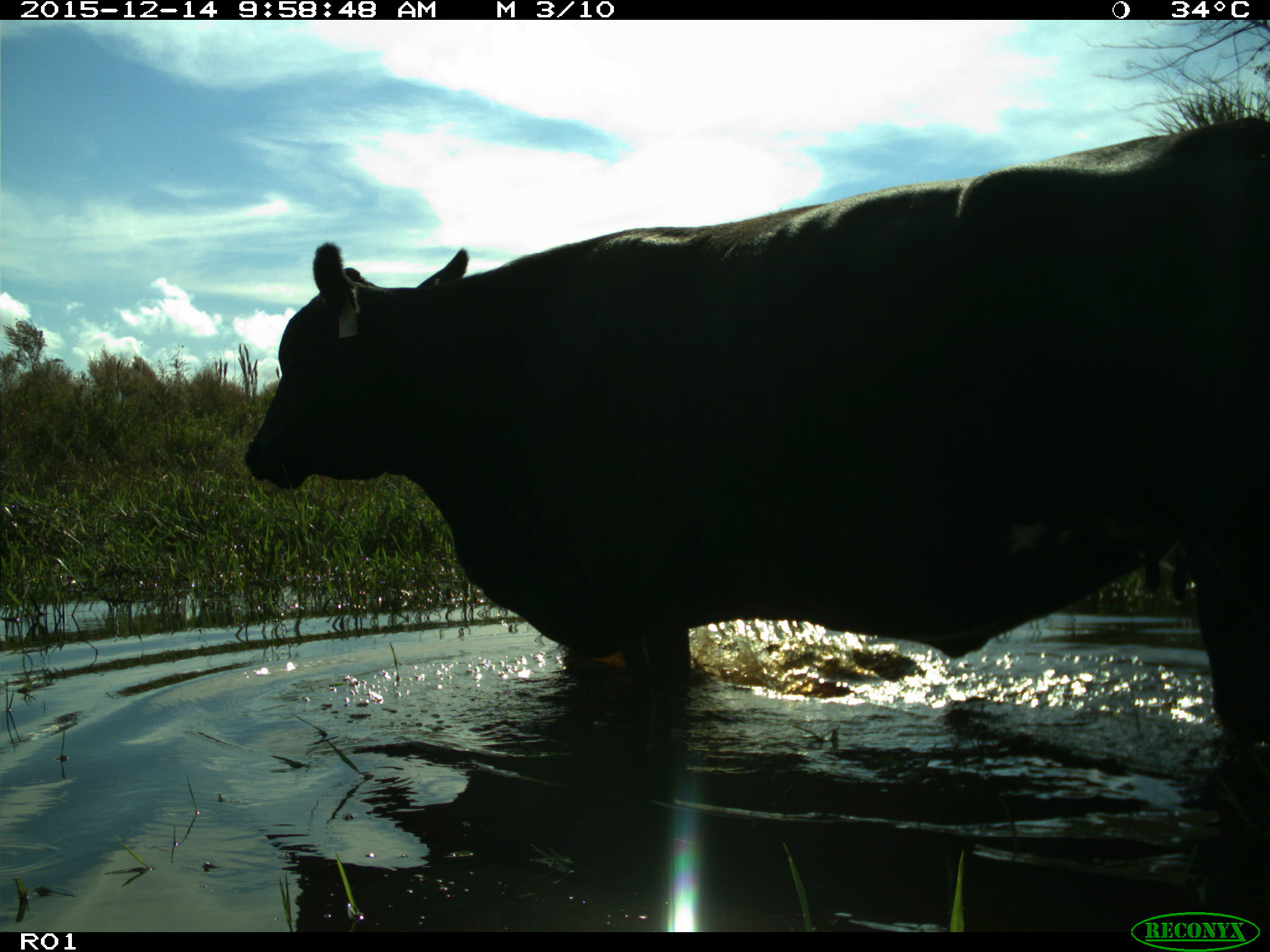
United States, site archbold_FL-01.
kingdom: Animalia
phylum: Chordata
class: Mammalia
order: Artiodactyla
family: Bovidae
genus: Bos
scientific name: Bos taurus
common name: domestic cow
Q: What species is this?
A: Bos taurus (domestic cow).